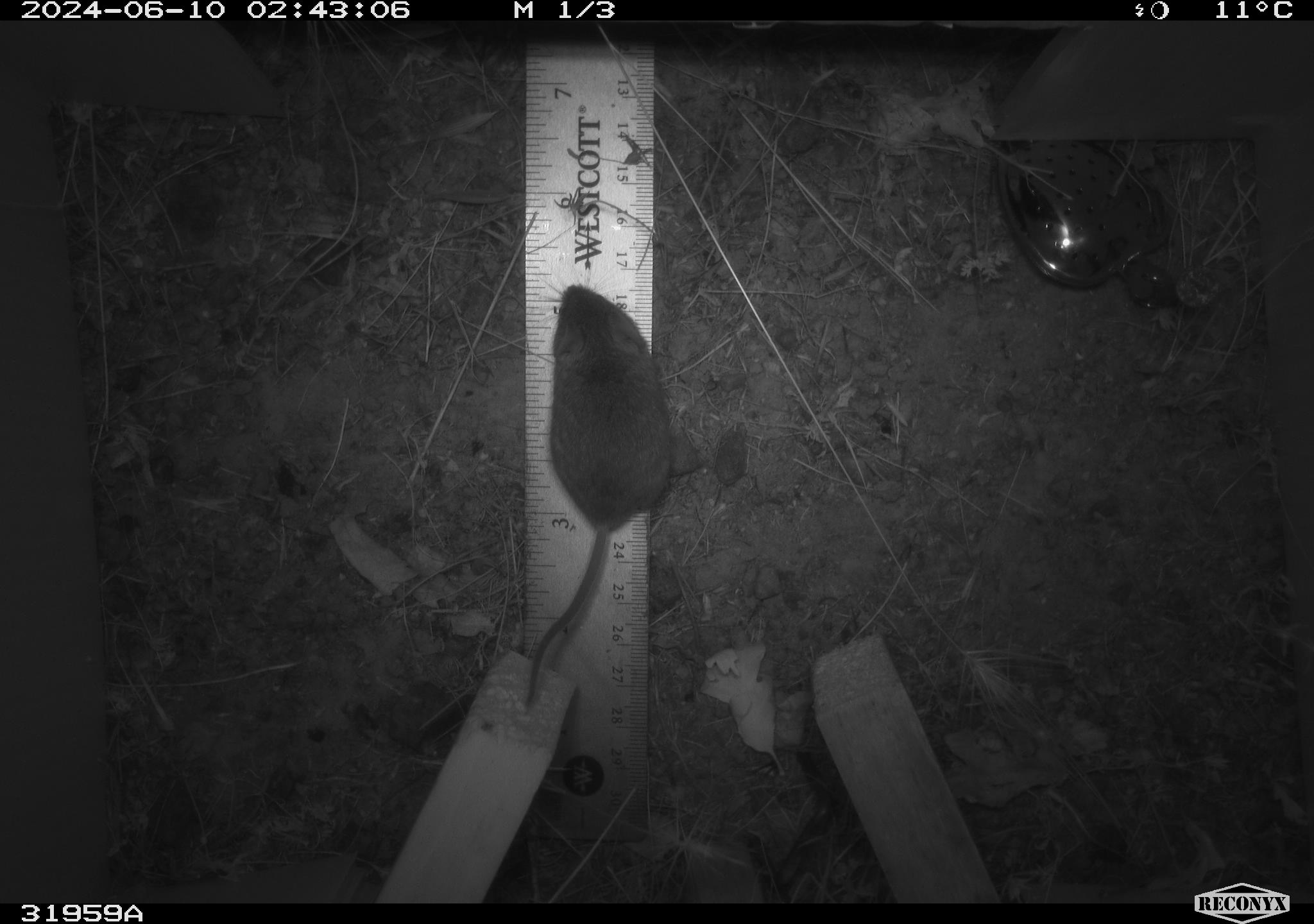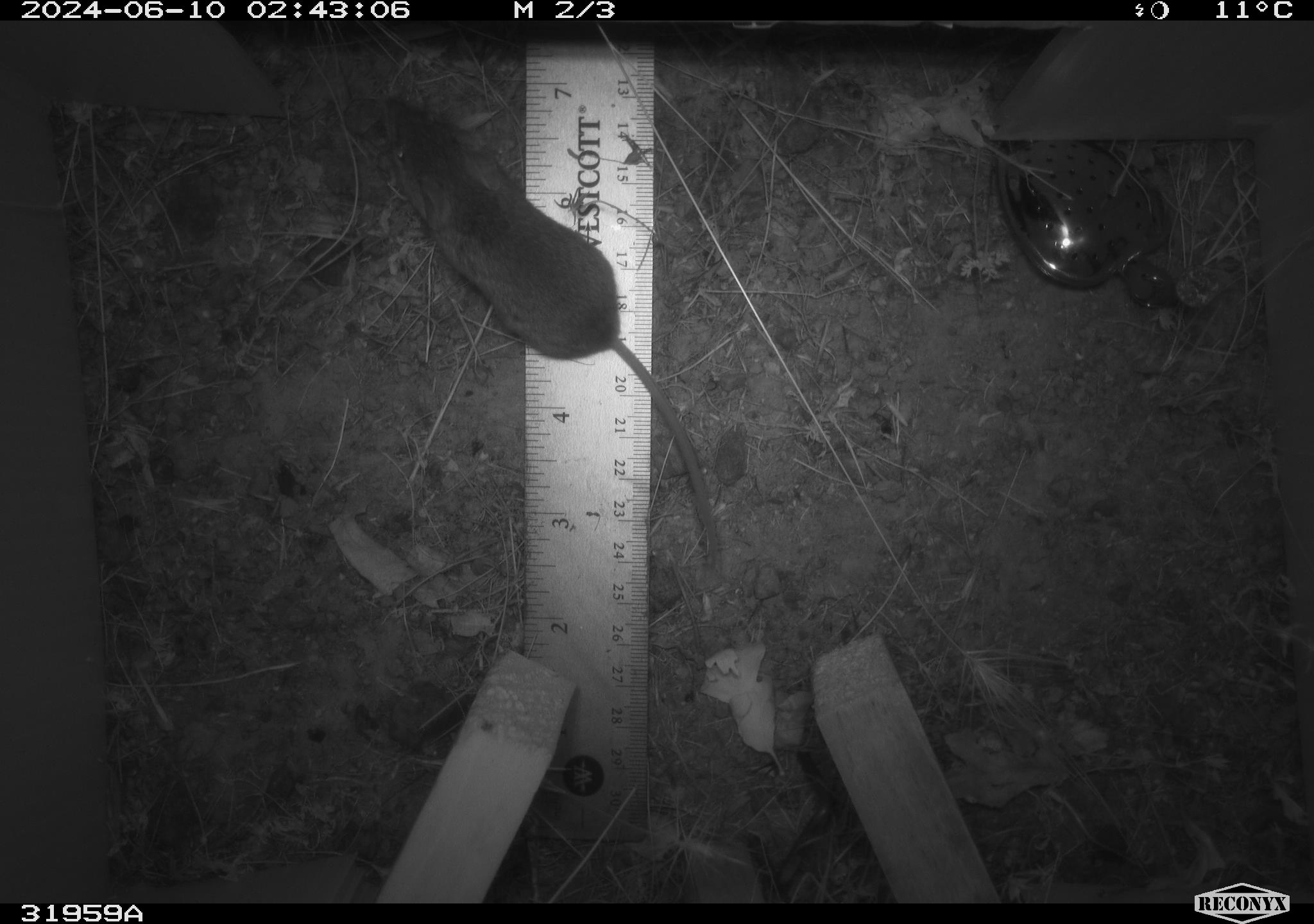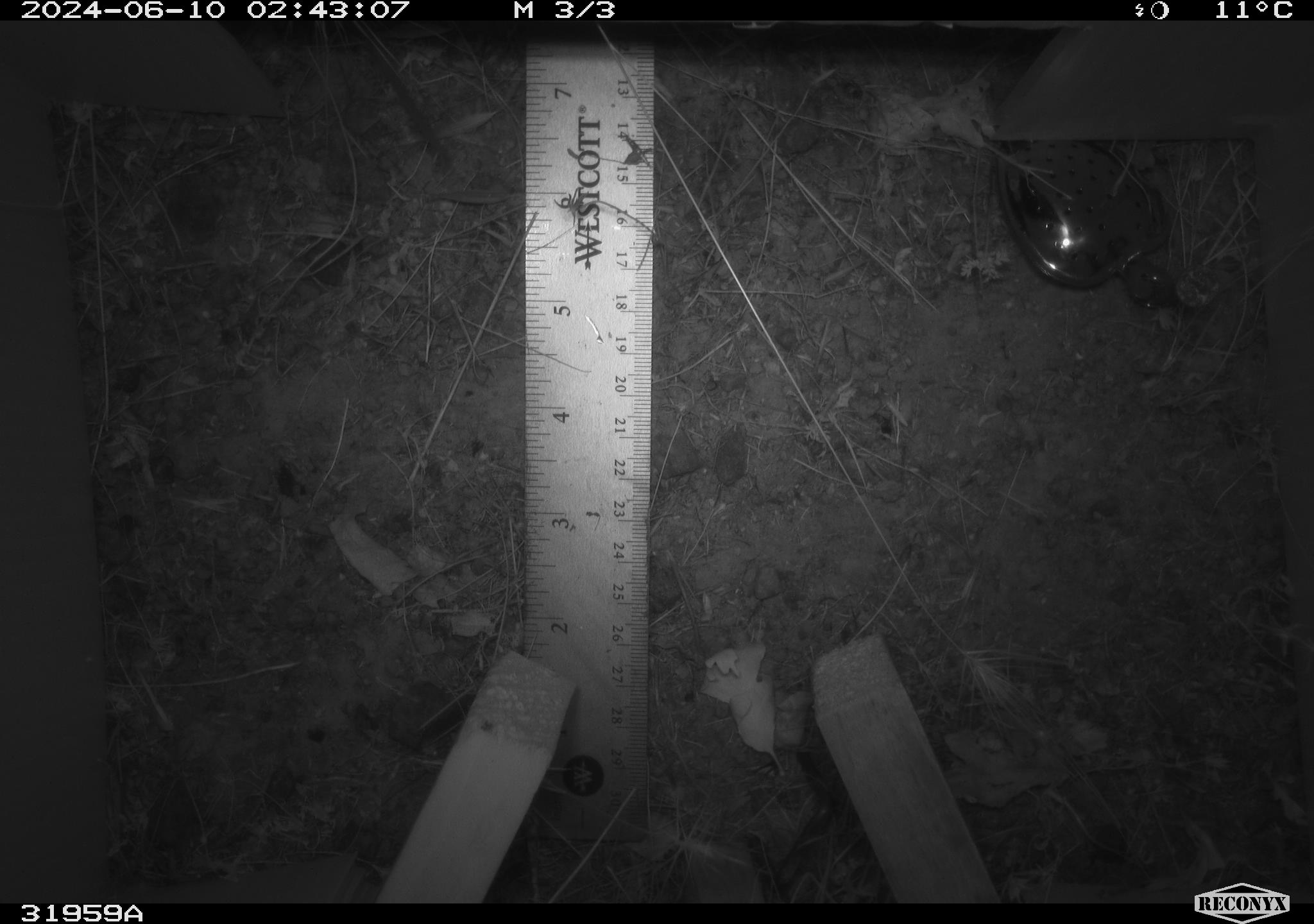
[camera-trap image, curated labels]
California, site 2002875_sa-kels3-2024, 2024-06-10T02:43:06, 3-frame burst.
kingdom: Animalia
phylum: Chordata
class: Mammalia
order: Rodentia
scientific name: Rodentia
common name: rodent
Rodent (Rodentia).